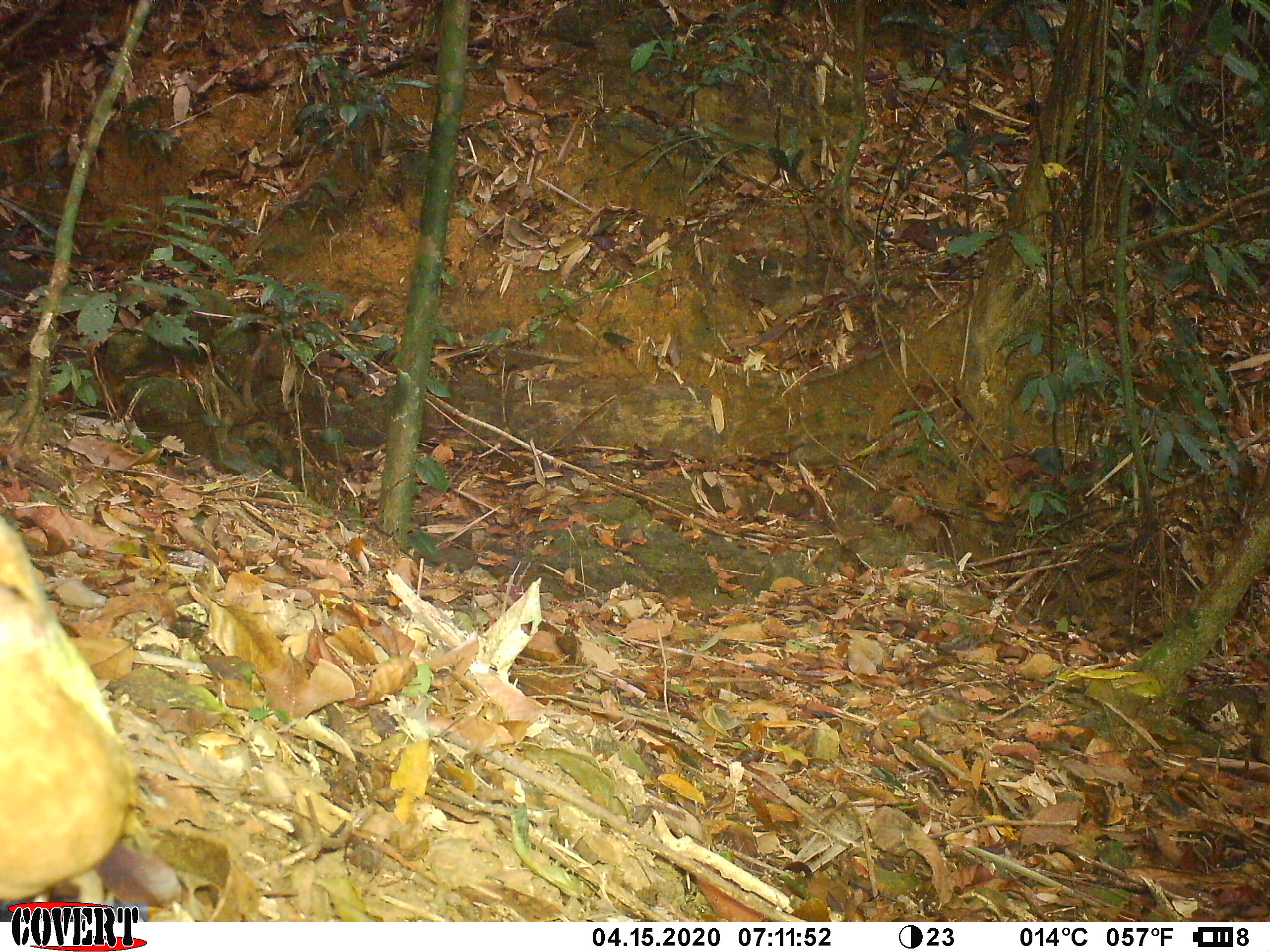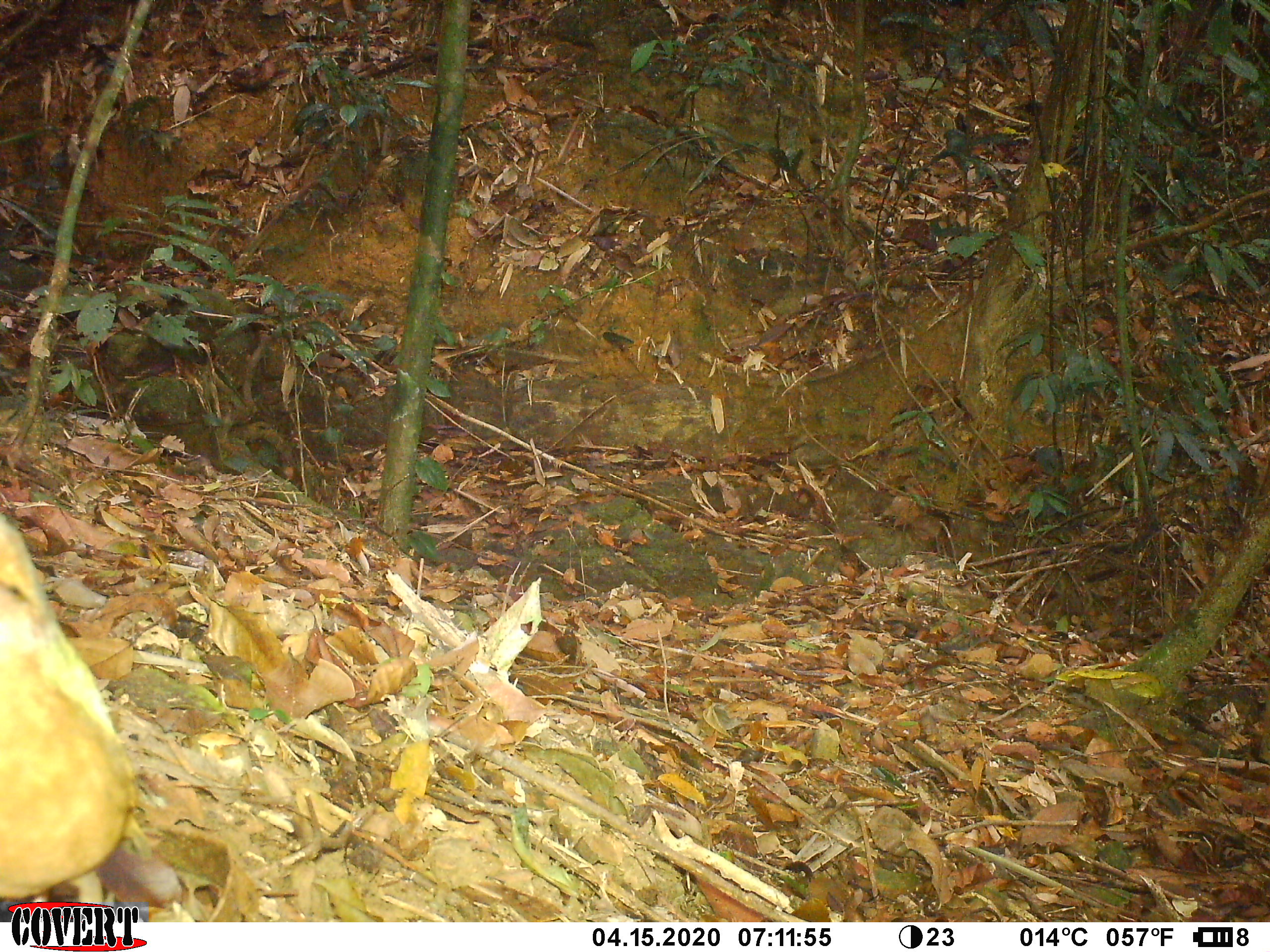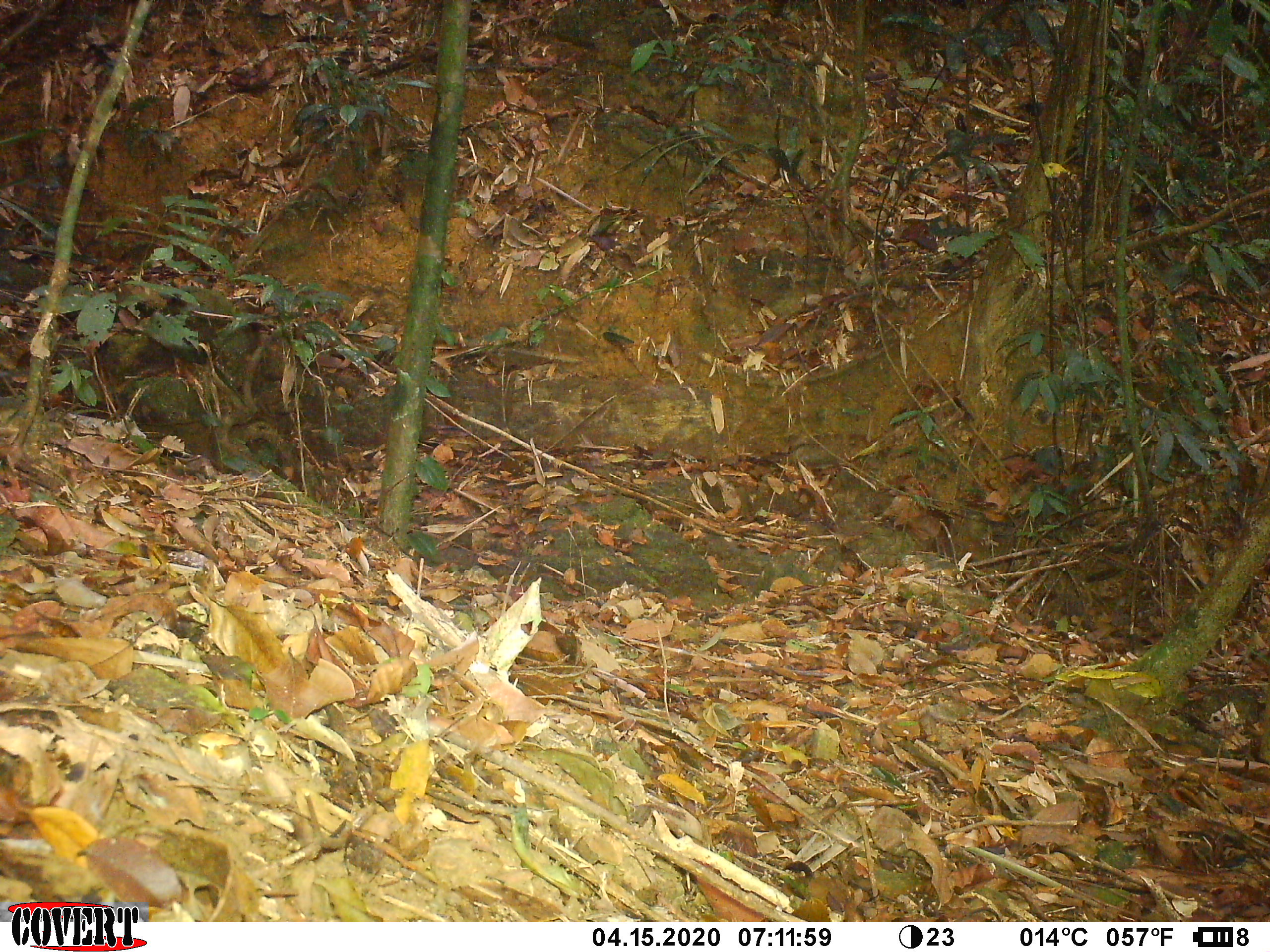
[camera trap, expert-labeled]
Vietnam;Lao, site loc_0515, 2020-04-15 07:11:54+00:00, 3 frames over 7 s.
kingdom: Animalia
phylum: Chordata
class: Aves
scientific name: Aves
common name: bird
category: unidentified bird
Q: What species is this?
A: Unidentified bird (bird) (Aves).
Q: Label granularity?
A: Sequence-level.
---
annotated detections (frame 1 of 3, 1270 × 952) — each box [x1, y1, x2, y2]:
unidentified bird: [0, 514, 133, 898]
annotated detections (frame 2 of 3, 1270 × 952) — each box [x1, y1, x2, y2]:
unidentified bird: [0, 516, 140, 898]